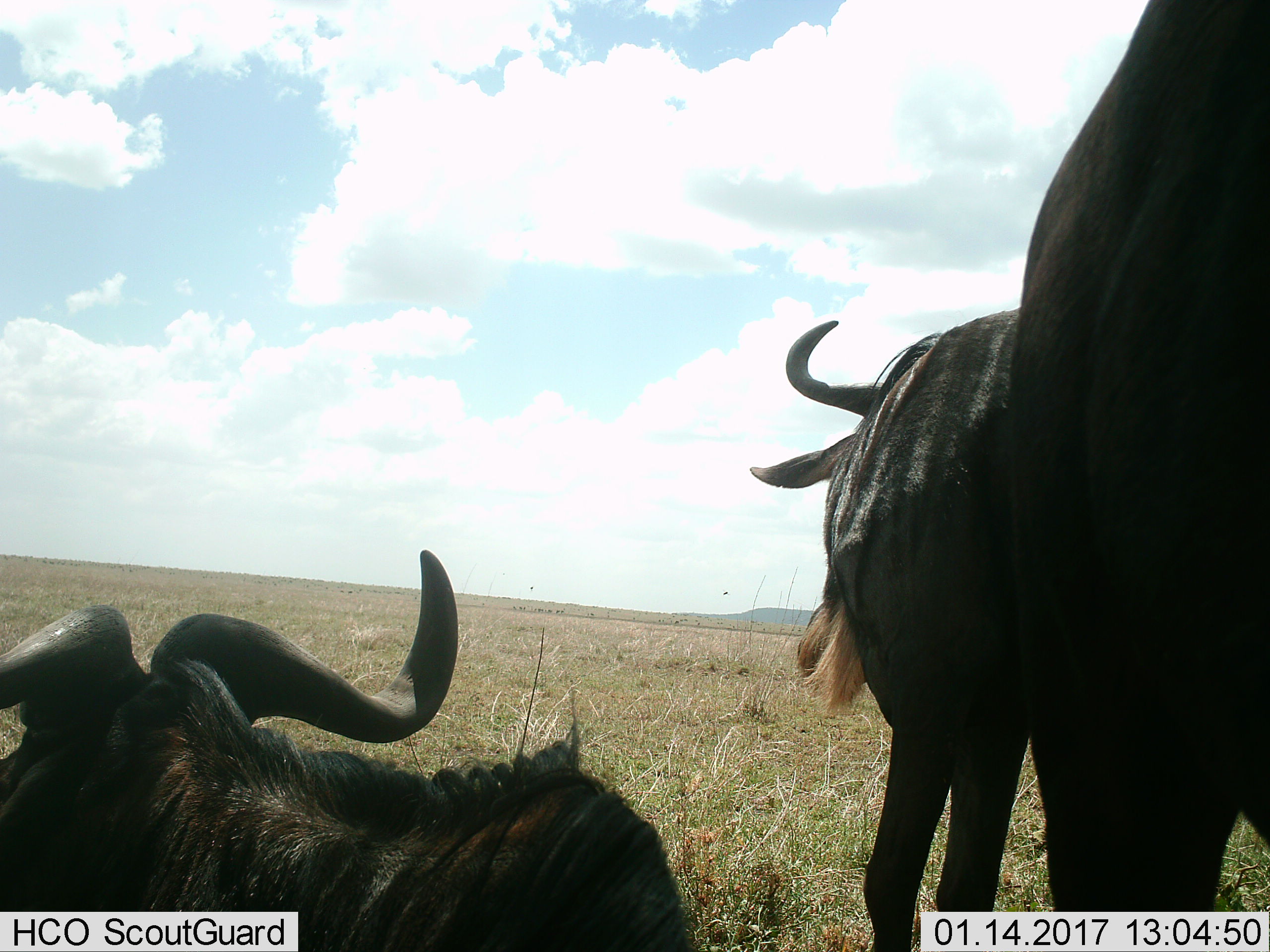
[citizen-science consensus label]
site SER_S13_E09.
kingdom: Animalia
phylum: Chordata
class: Mammalia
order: Artiodactyla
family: Bovidae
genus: Connochaetes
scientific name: Connochaetes taurinus taurinus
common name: blue wildebeest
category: wildebeestblue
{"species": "wildebeestblue (blue wildebeest) (Connochaetes taurinus taurinus)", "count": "2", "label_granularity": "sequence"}